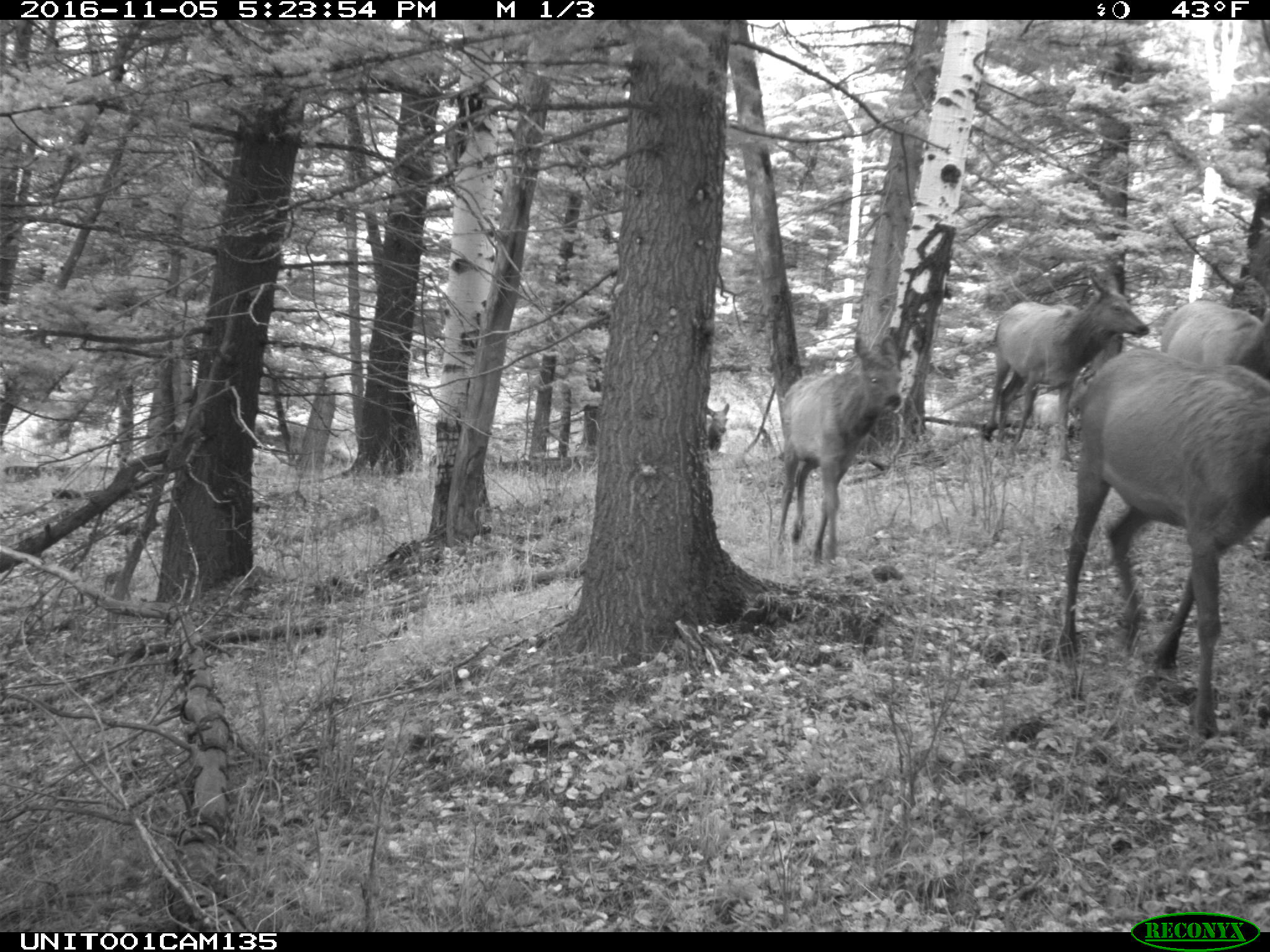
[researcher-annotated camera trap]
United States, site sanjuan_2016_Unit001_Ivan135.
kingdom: Animalia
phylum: Chordata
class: Mammalia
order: Artiodactyla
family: Cervidae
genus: Cervus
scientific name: Cervus elaphus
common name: red deer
Cervus elaphus (red deer).